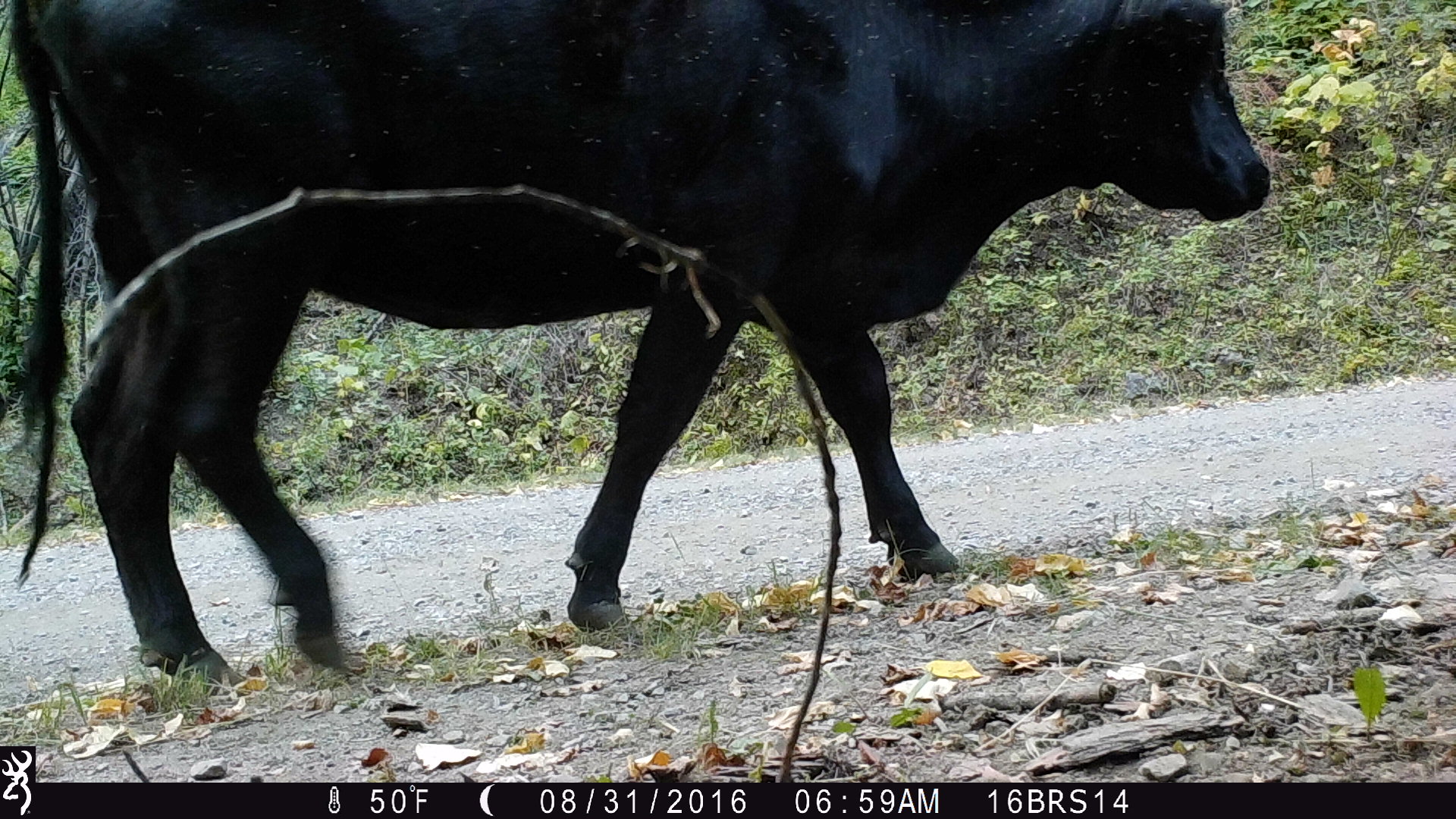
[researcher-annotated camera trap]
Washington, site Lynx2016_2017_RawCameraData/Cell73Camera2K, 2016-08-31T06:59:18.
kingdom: Animalia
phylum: Chordata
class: Mammalia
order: Artiodactyla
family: Bovidae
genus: Bos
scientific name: Bos taurus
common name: domestic cattle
Domestic cattle (Bos taurus). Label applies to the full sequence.